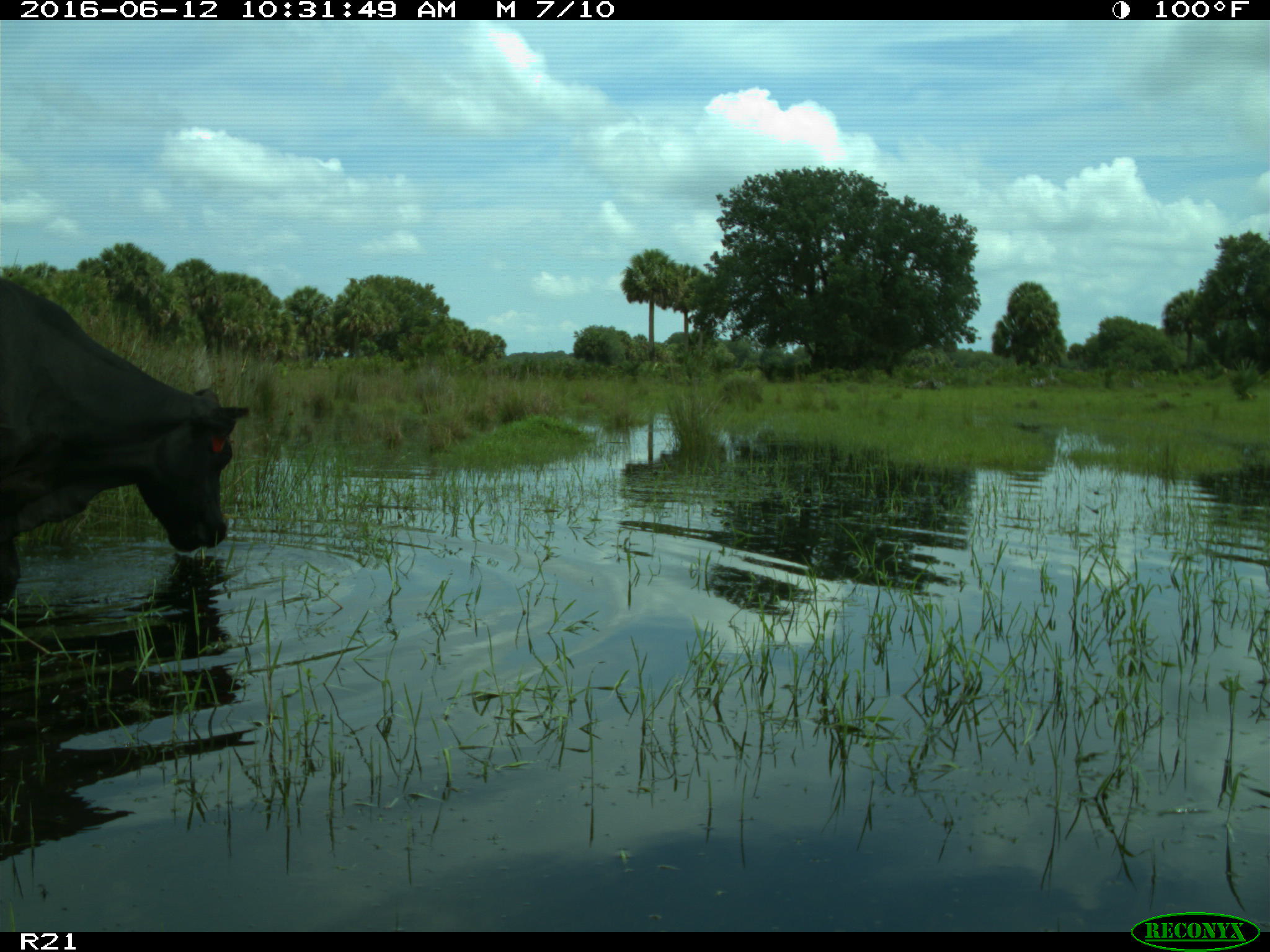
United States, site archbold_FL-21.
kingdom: Animalia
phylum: Chordata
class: Mammalia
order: Artiodactyla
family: Bovidae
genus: Bos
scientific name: Bos taurus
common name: domestic cow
Bos taurus (domestic cow).